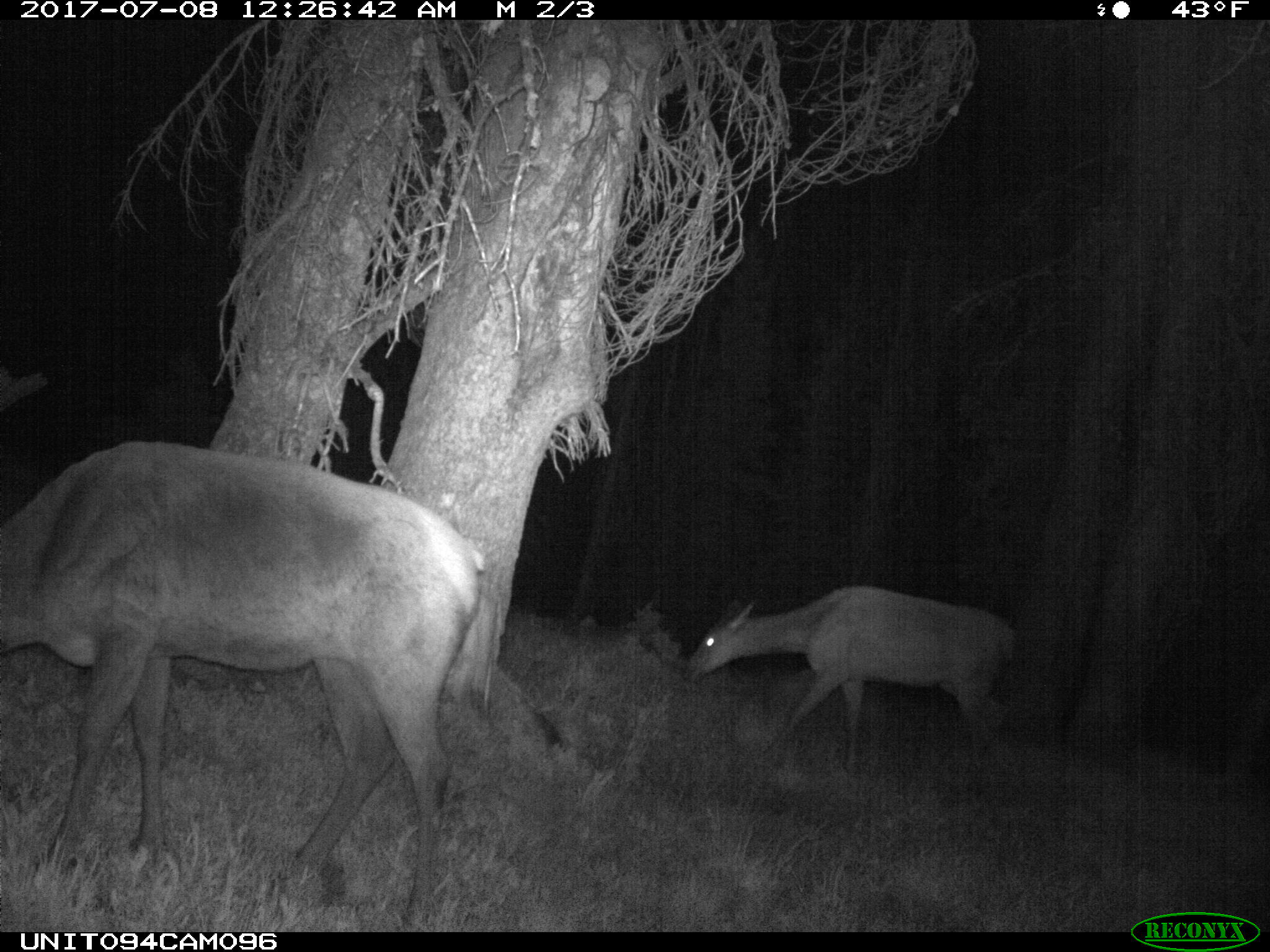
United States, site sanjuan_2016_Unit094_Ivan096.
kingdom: Animalia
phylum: Chordata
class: Mammalia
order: Artiodactyla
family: Cervidae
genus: Cervus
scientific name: Cervus elaphus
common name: red deer